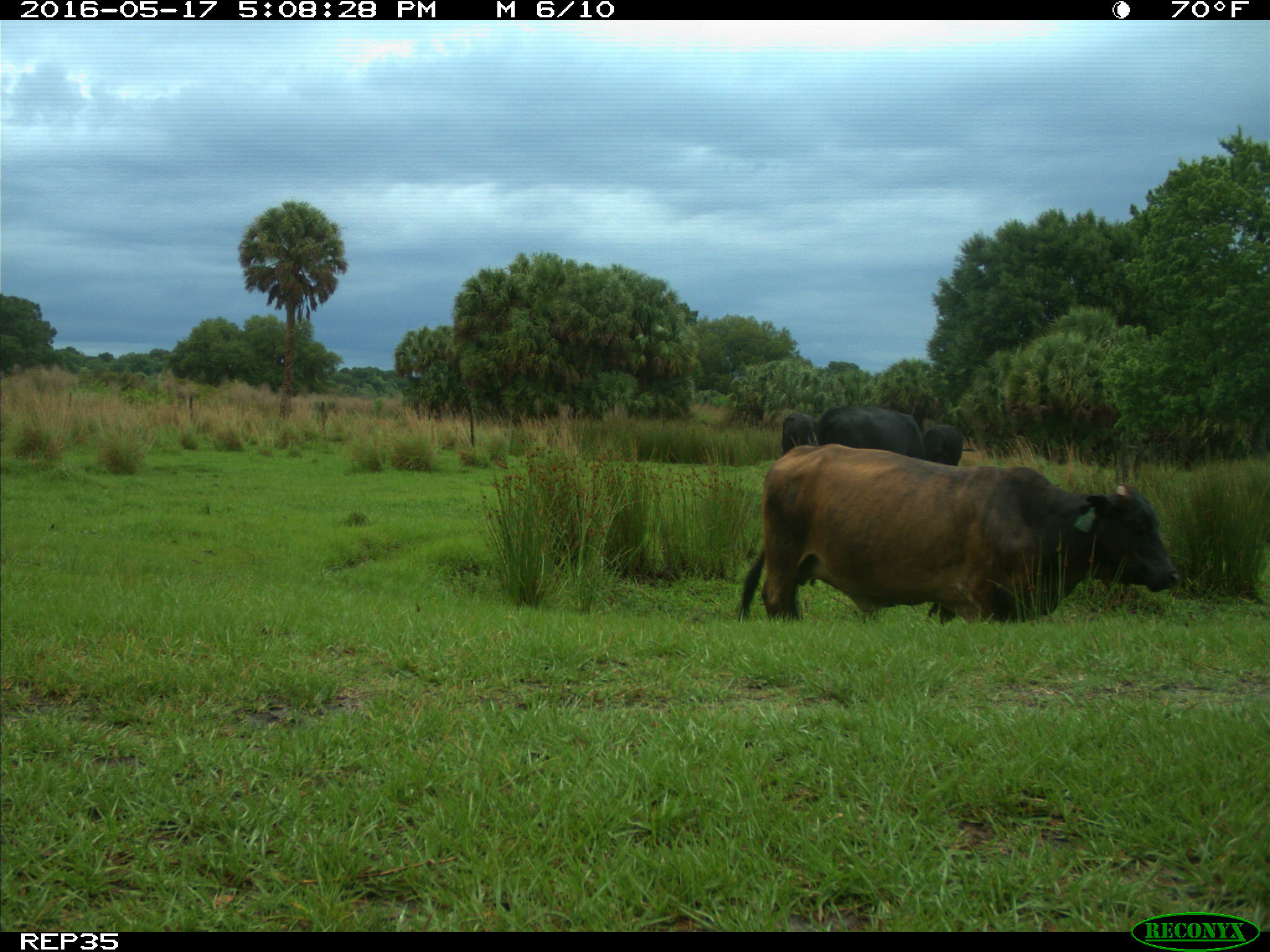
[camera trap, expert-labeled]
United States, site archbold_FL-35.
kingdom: Animalia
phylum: Chordata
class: Mammalia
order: Artiodactyla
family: Bovidae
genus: Bos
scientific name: Bos taurus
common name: domestic cow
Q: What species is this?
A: Bos taurus (domestic cow).